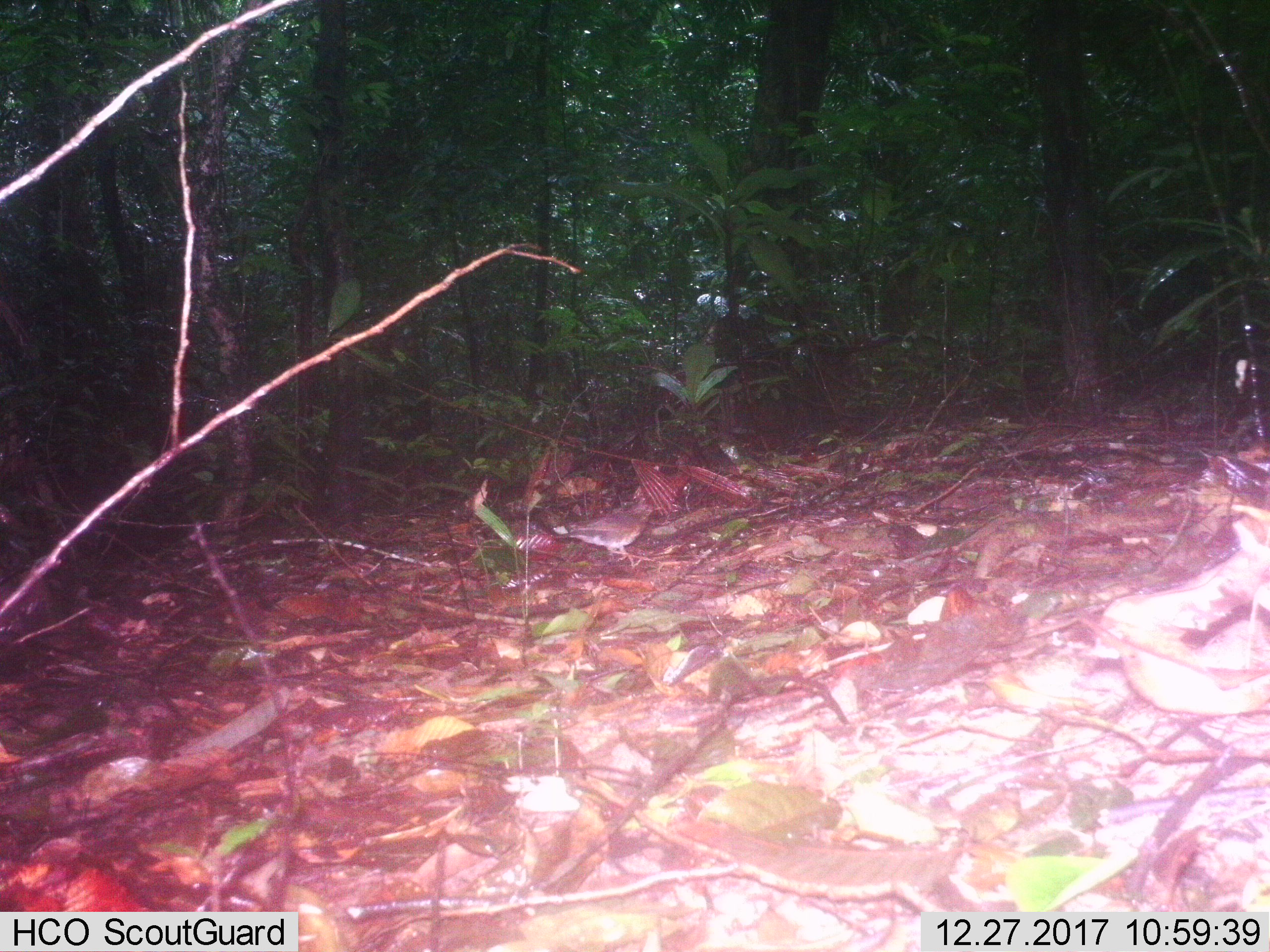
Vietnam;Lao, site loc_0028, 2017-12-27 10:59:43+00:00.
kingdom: Animalia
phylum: Chordata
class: Aves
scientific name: Aves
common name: bird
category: unidentified bird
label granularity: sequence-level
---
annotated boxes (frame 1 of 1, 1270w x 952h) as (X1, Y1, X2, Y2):
unidentified bird: (555, 496, 661, 559)